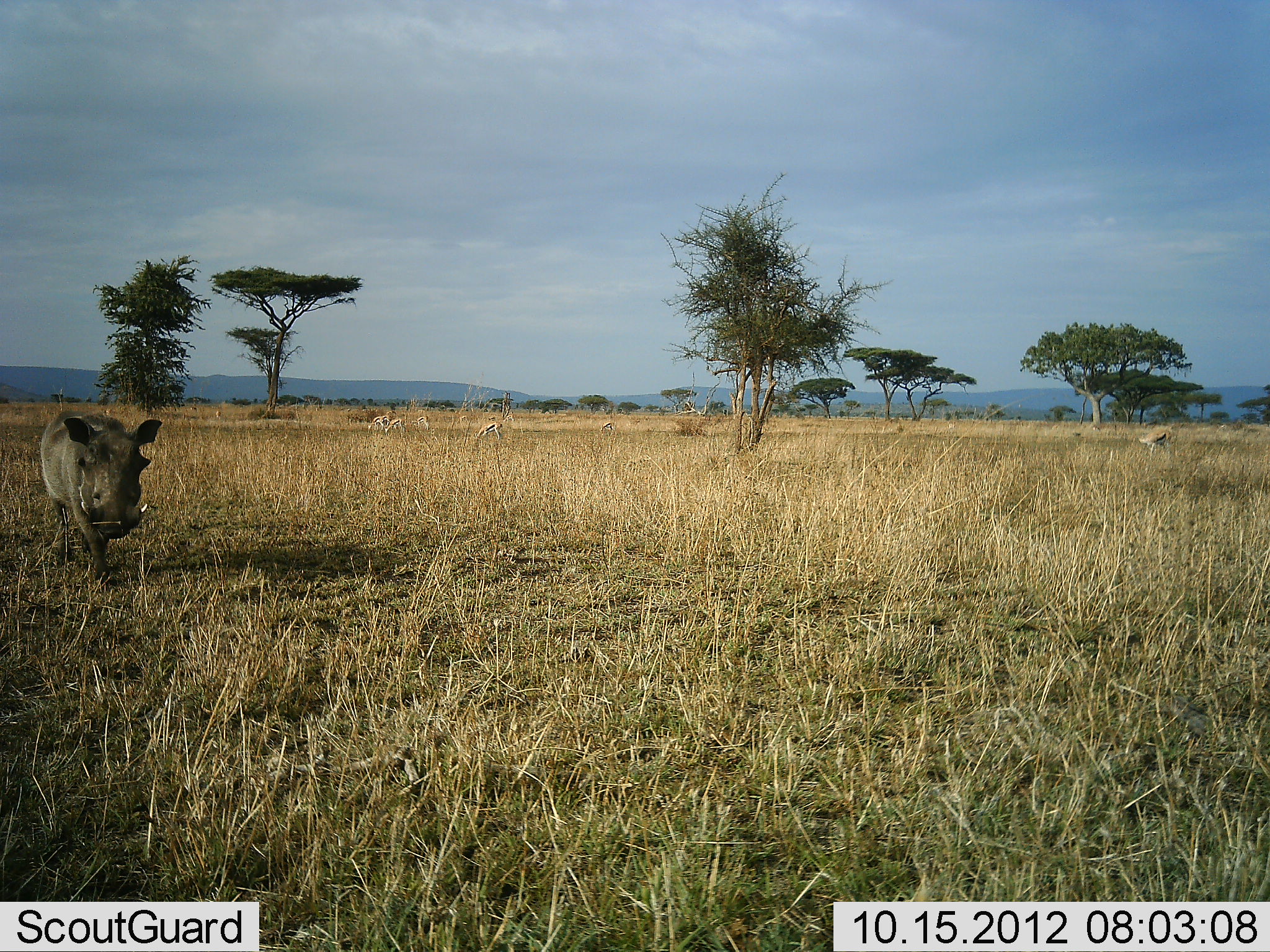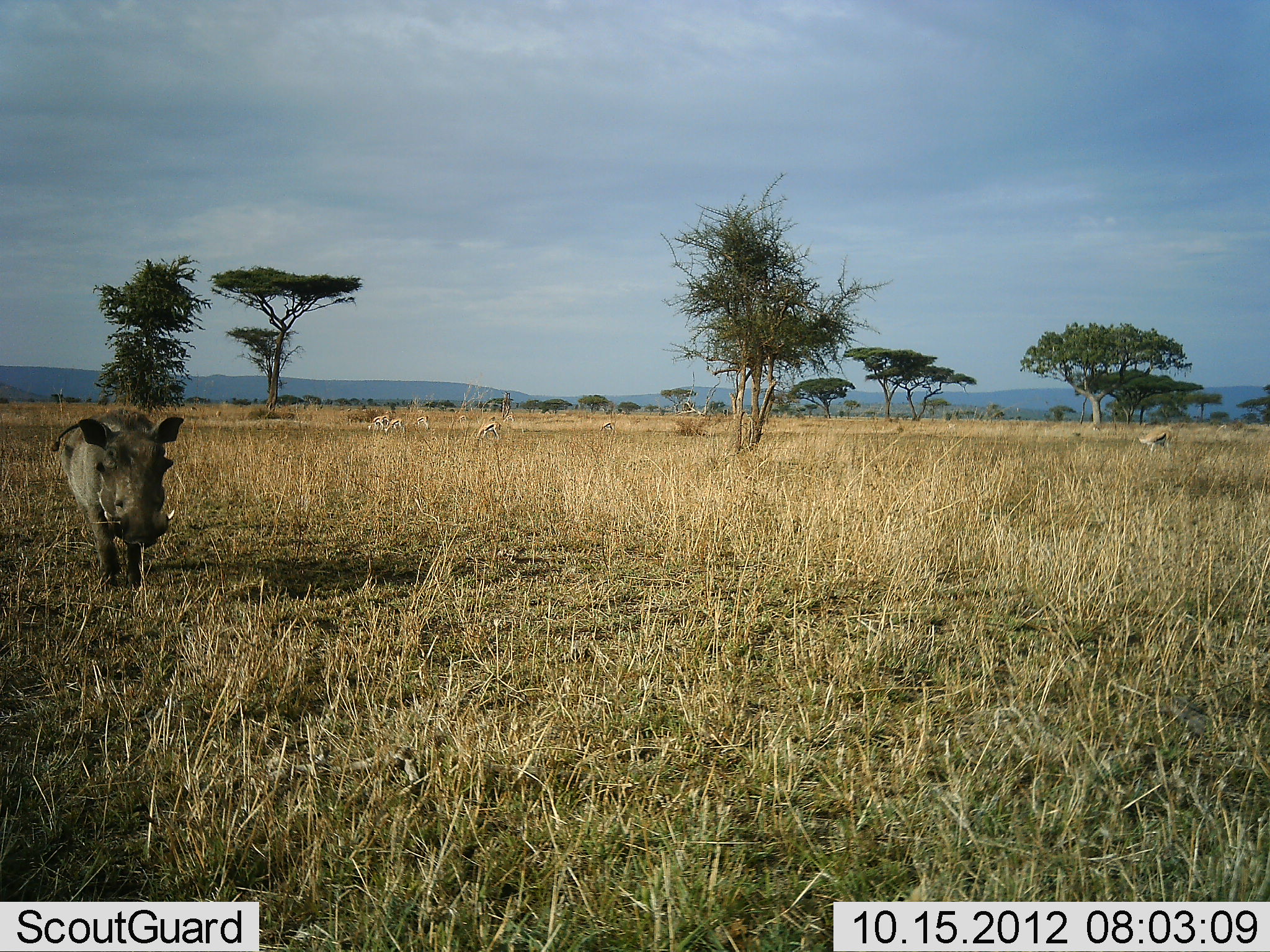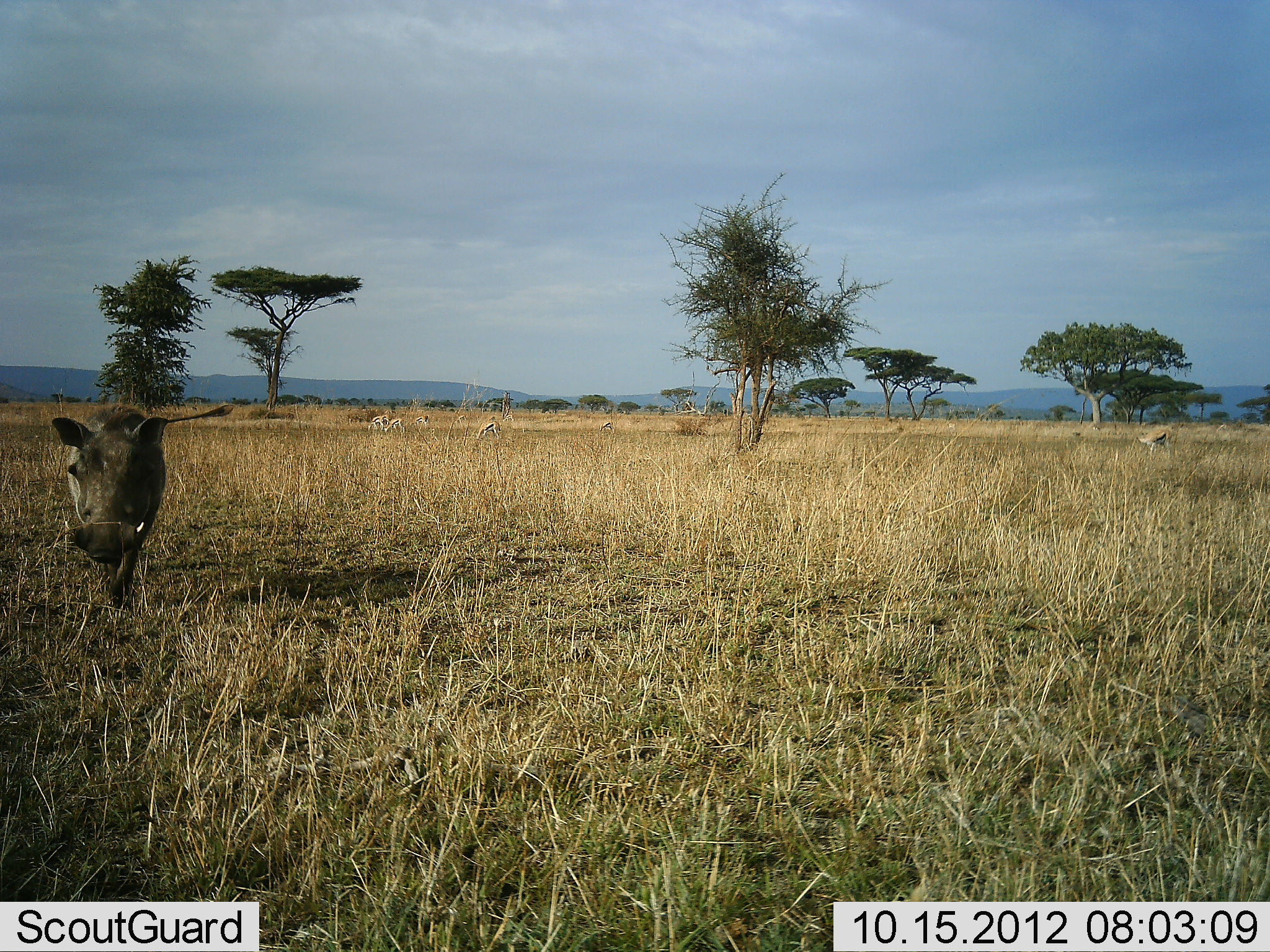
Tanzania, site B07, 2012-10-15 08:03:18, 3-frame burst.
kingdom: Animalia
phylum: Chordata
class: Mammalia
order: Artiodactyla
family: Suidae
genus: Phacochoerus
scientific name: Phacochoerus africanus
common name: warthog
Warthog (Phacochoerus africanus), count 1. Behavior (volunteer vote fractions): standing 14%, resting 0%, moving 86%, interacting 0%. Young present (vote fraction): 0%. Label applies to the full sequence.